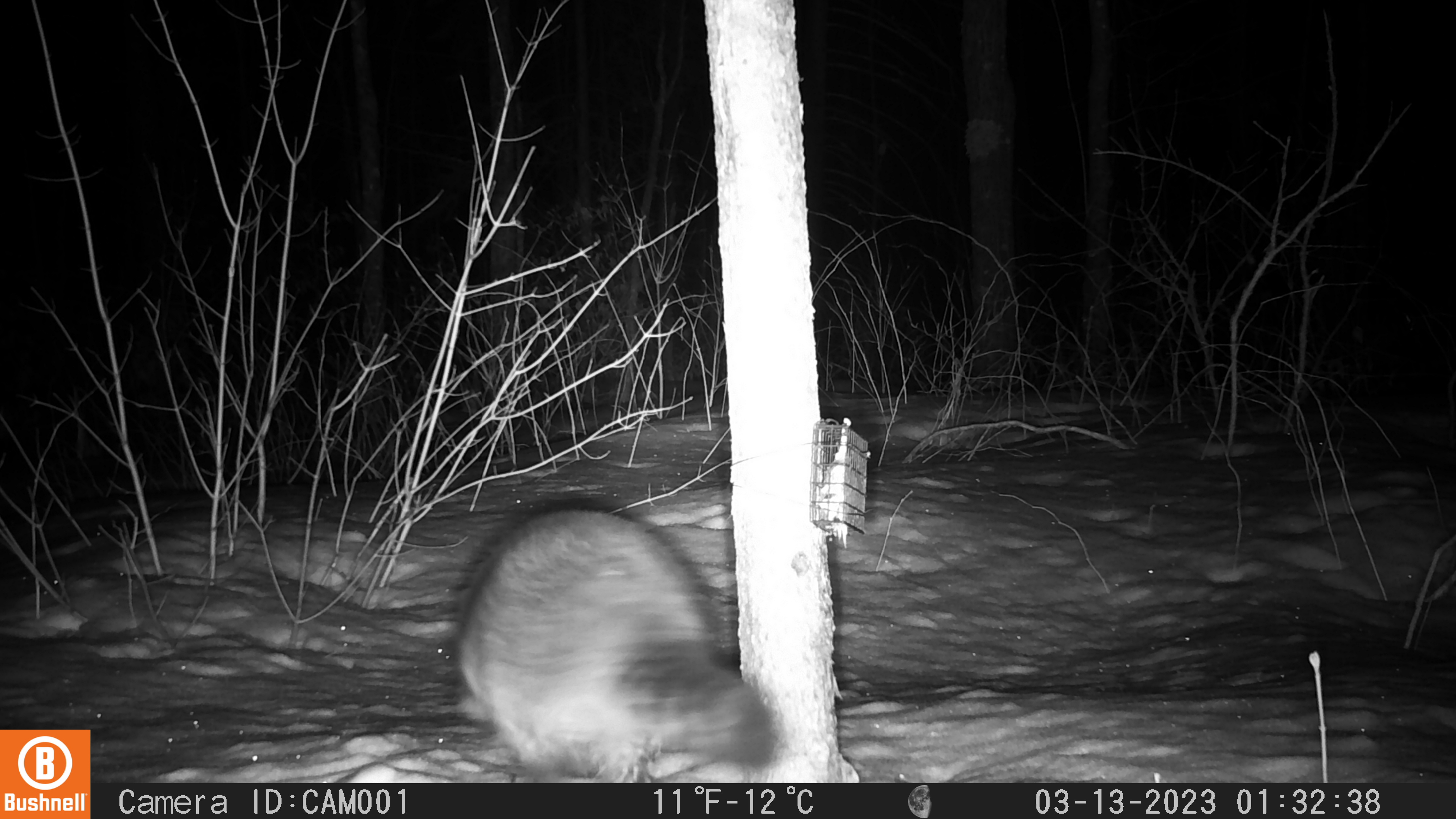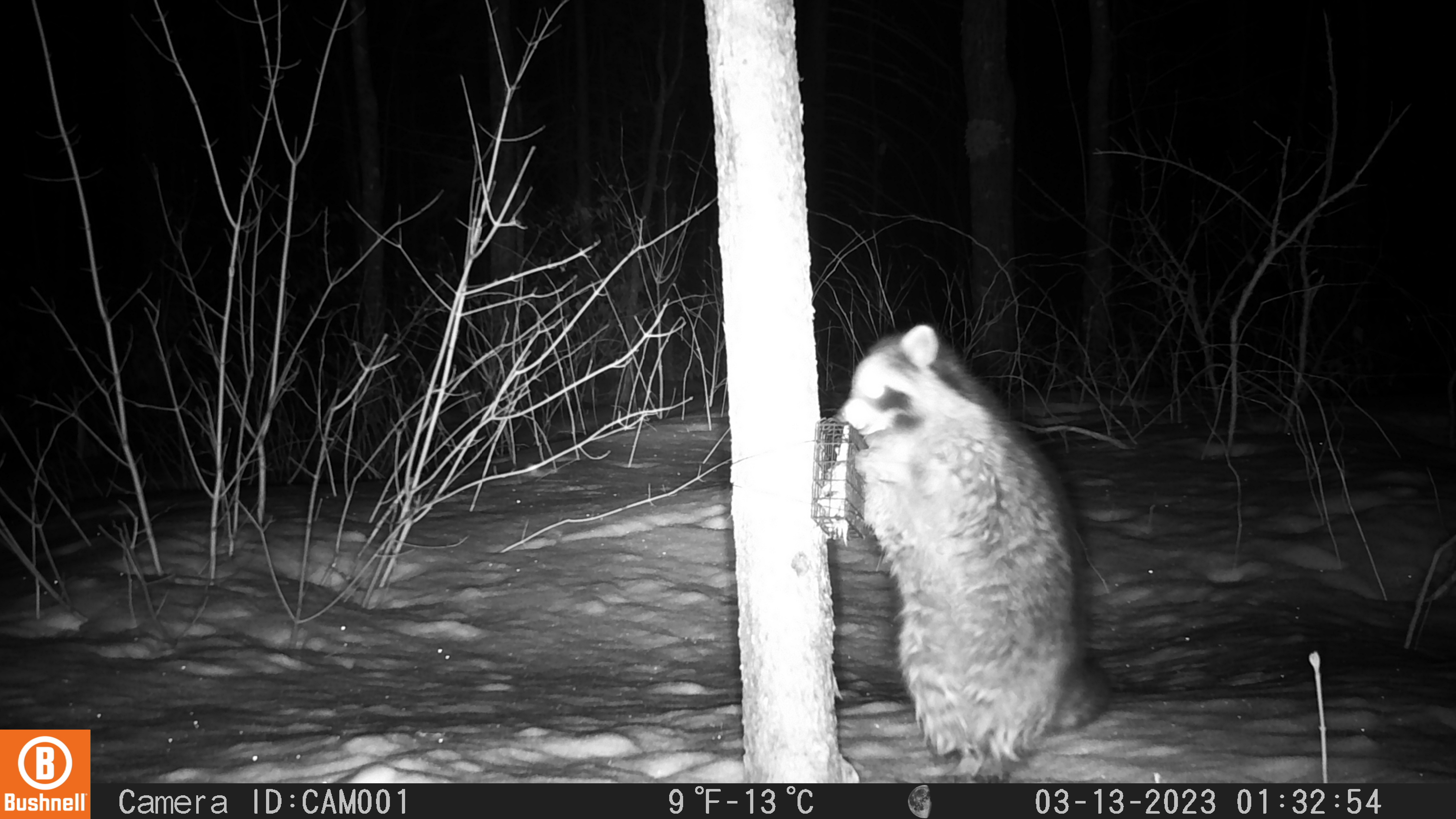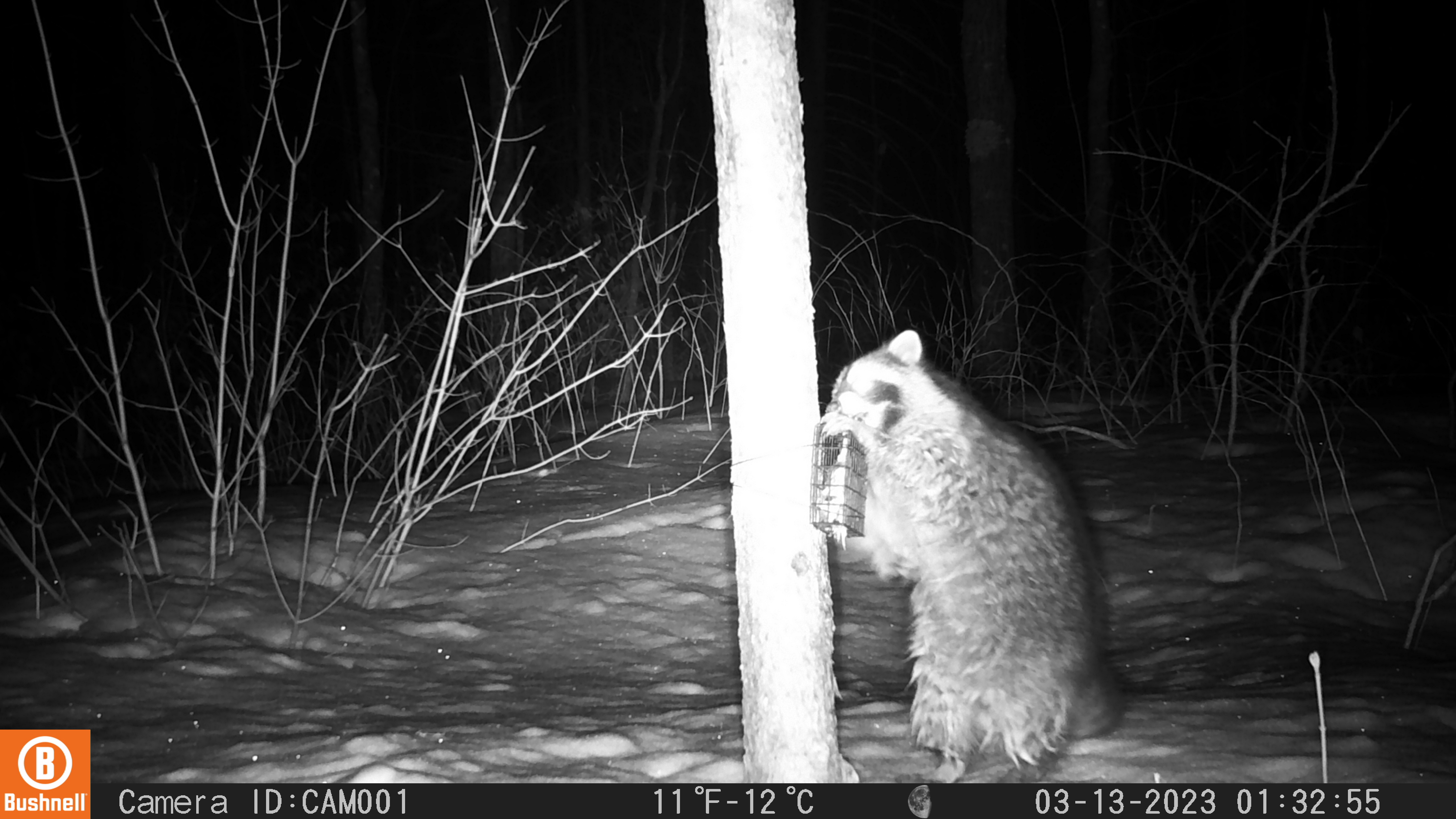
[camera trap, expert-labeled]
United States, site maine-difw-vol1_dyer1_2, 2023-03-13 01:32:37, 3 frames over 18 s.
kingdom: Animalia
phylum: Chordata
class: Mammalia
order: Carnivora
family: Procyonidae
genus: Procyon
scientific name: Procyon lotor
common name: raccoon